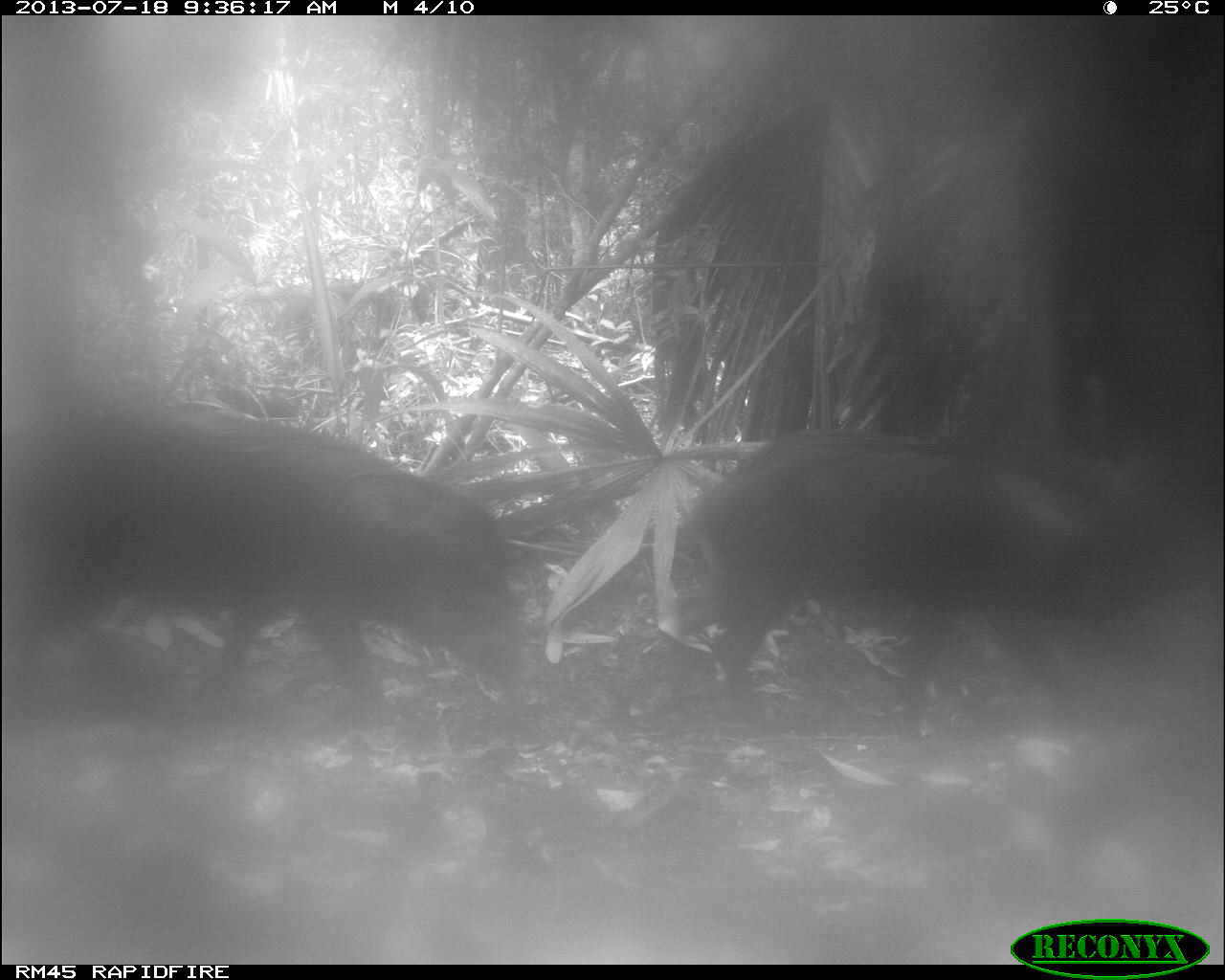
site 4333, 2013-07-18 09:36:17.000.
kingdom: Animalia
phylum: Chordata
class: Mammalia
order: Artiodactyla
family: Tayassuidae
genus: Tayassu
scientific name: Tayassu pecari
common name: white-lipped peccary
Tayassu pecari (white-lipped peccary), count 2.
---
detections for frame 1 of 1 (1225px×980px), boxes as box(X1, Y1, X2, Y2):
tayassu pecari: box(1, 402, 524, 739); box(660, 425, 1179, 746)